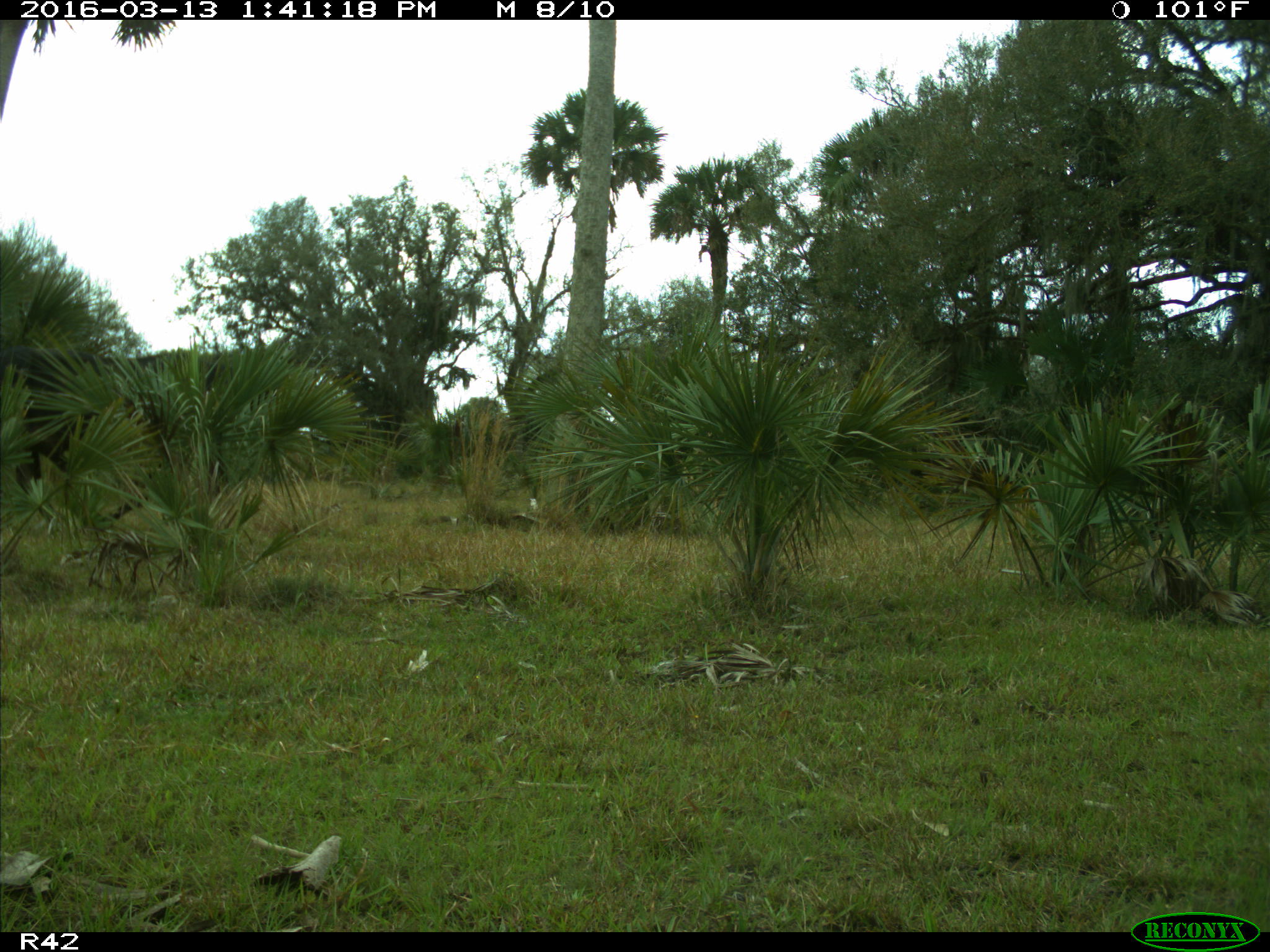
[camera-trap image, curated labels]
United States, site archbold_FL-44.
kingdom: Animalia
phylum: Chordata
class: Mammalia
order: Artiodactyla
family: Bovidae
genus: Bos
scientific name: Bos taurus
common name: domestic cow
Bos taurus (domestic cow).